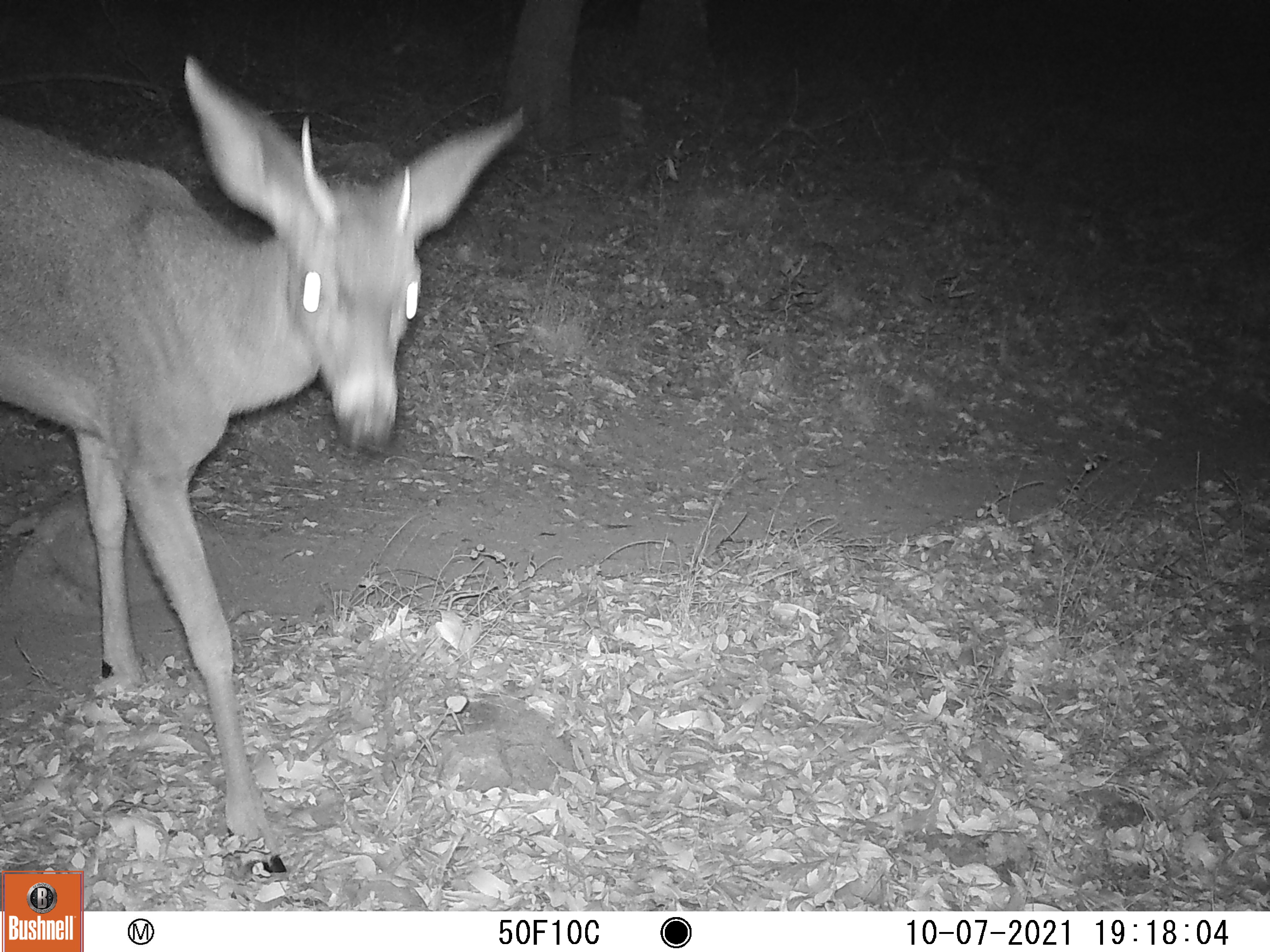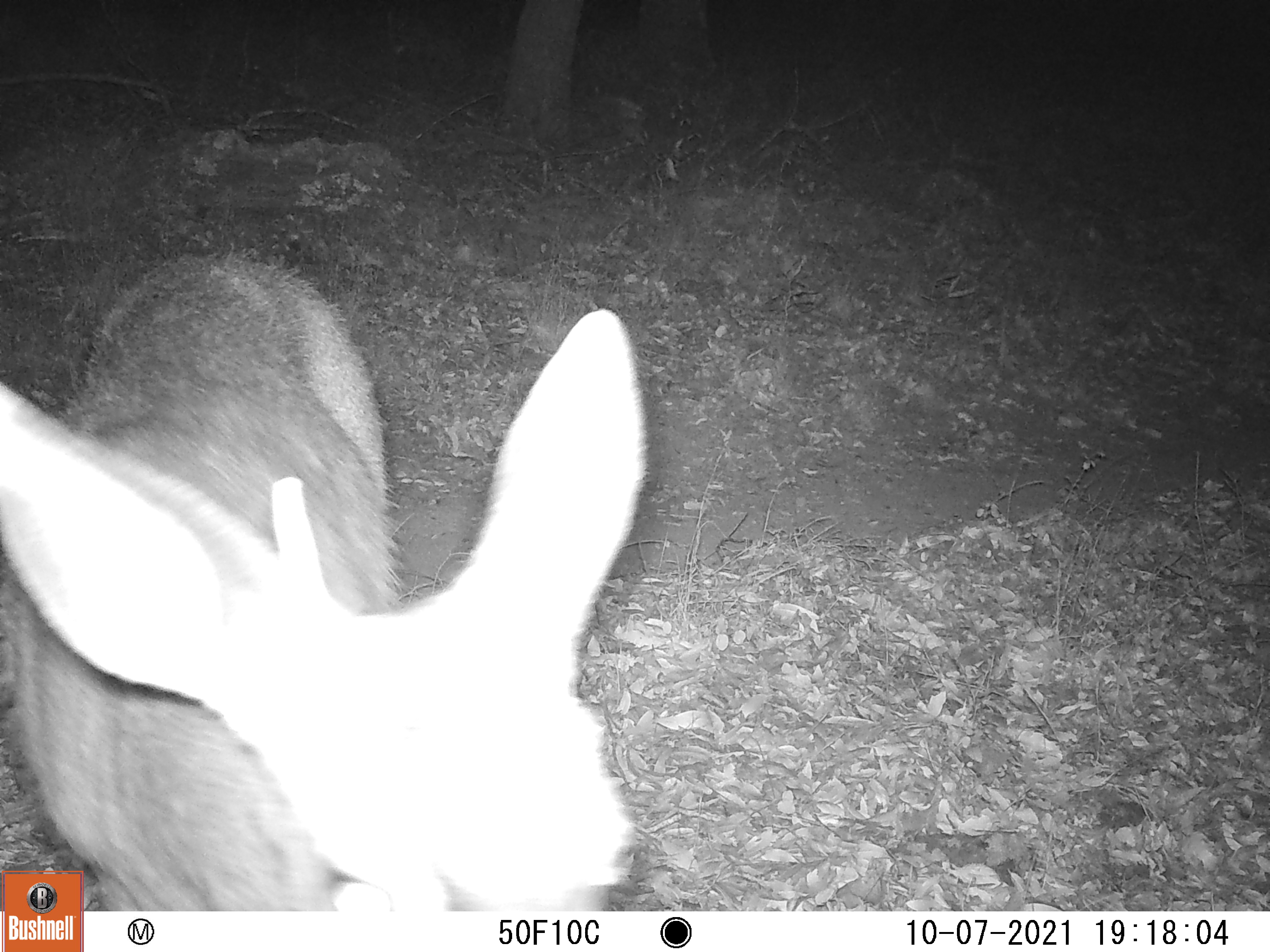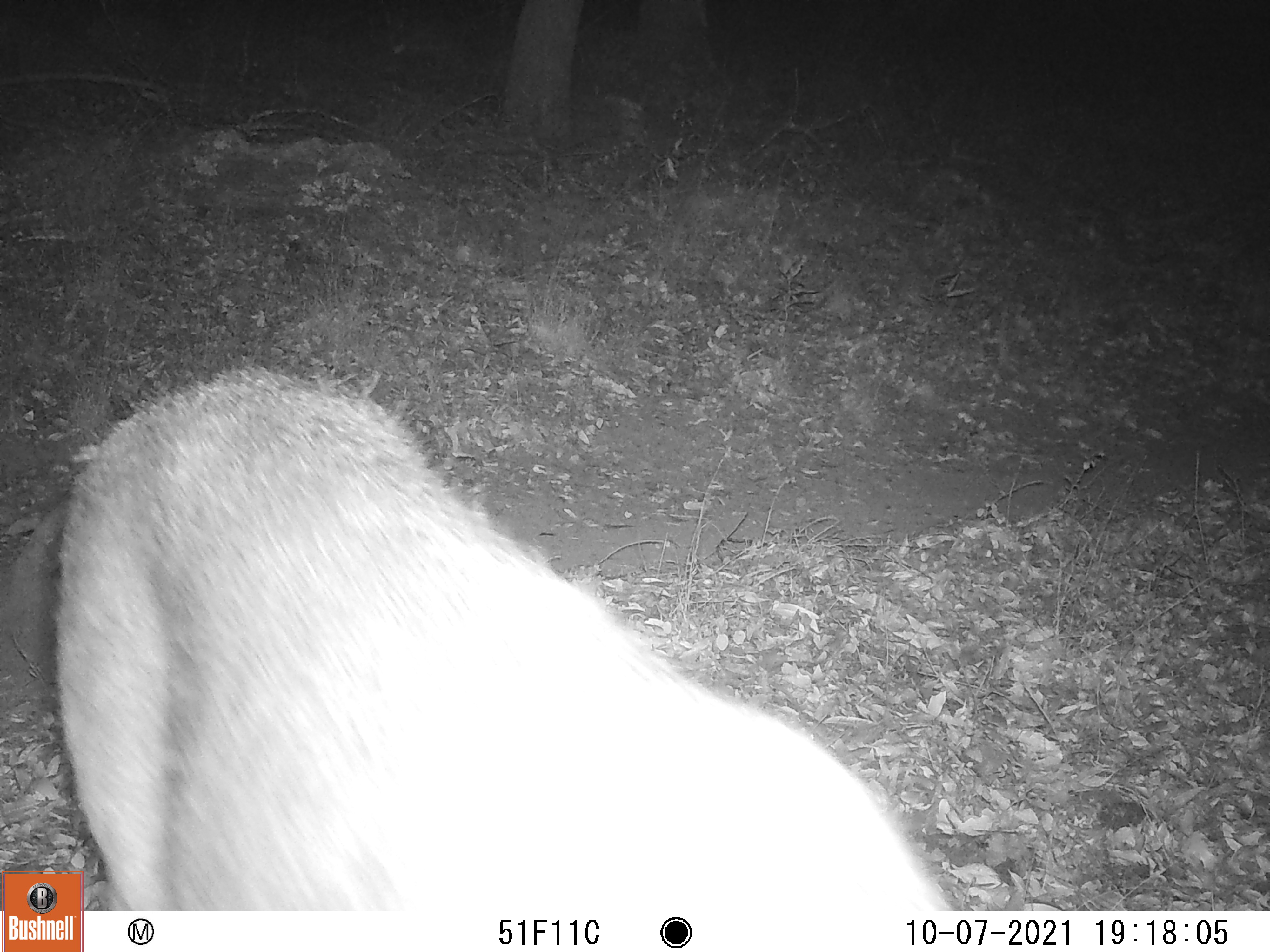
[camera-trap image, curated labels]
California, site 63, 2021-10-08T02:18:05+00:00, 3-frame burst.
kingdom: Animalia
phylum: Chordata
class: Mammalia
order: Artiodactyla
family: Cervidae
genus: Odocoileus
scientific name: Odocoileus hemionus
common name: mule deer